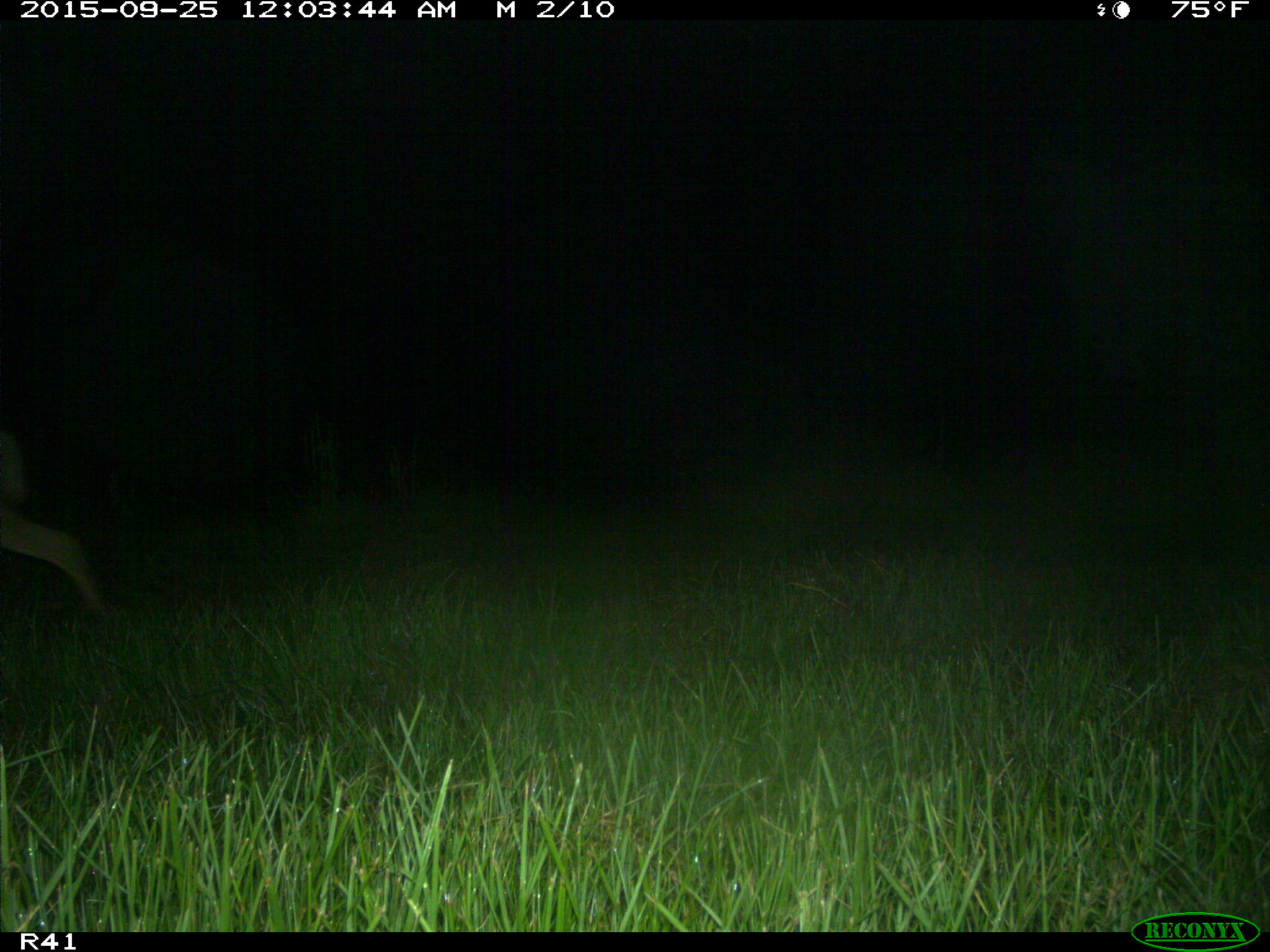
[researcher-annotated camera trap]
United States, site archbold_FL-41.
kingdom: Animalia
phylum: Chordata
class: Mammalia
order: Artiodactyla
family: Cervidae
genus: Odocoileus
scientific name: Odocoileus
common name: deer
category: unidentified deer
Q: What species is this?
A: Unidentified deer (deer) (Odocoileus).